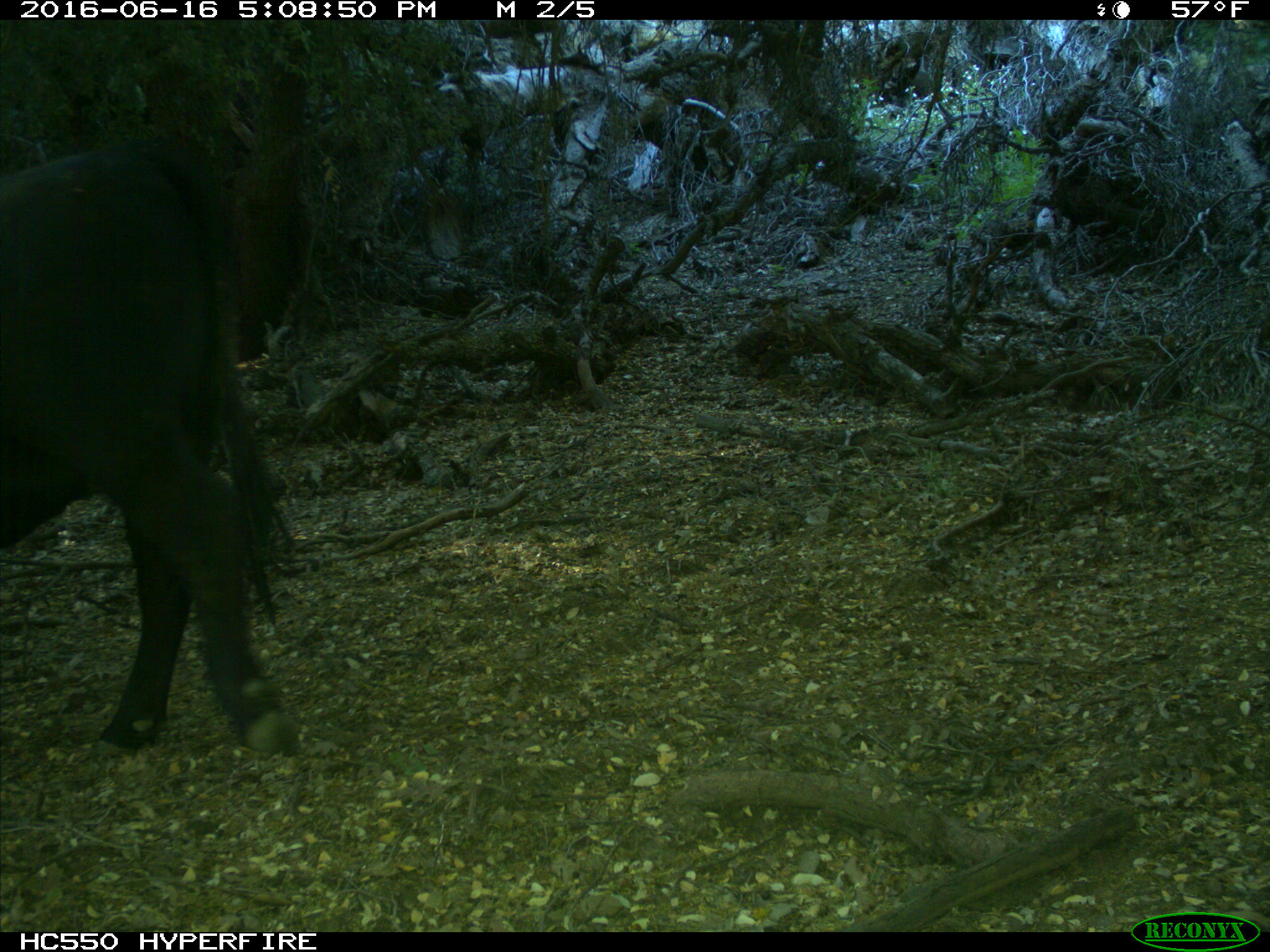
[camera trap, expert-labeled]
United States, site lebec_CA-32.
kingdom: Animalia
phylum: Chordata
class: Mammalia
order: Artiodactyla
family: Bovidae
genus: Bos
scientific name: Bos taurus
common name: domestic cow